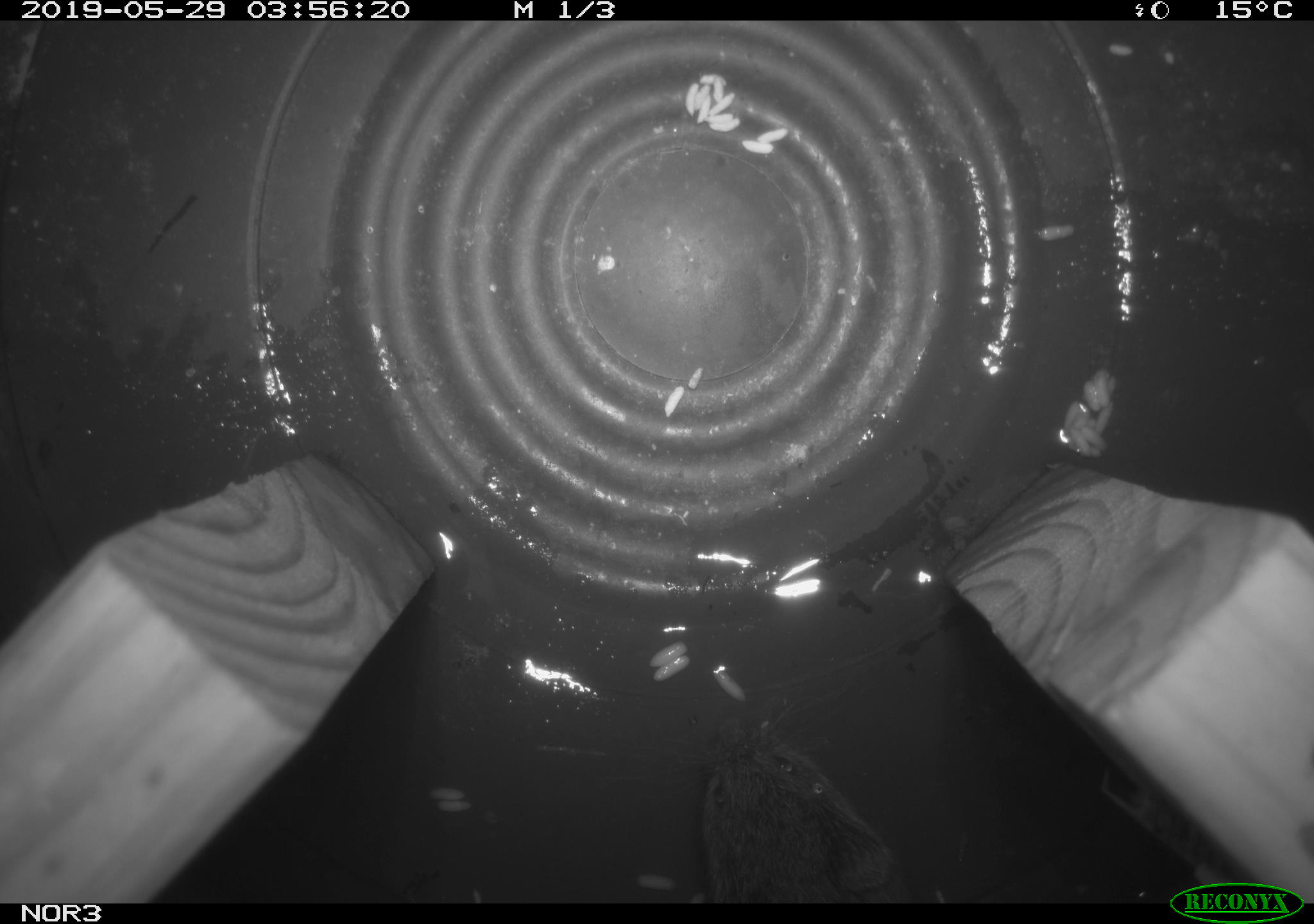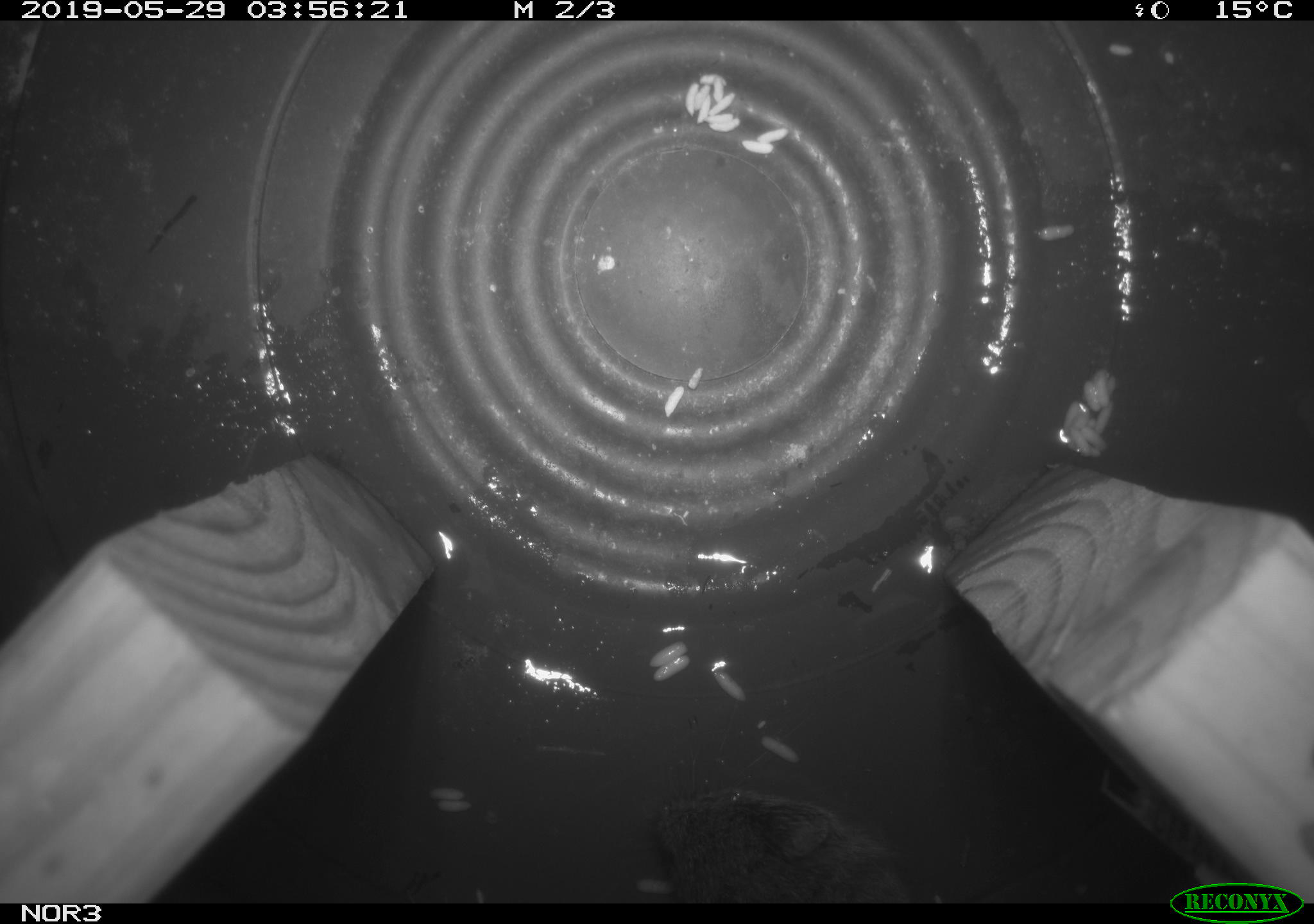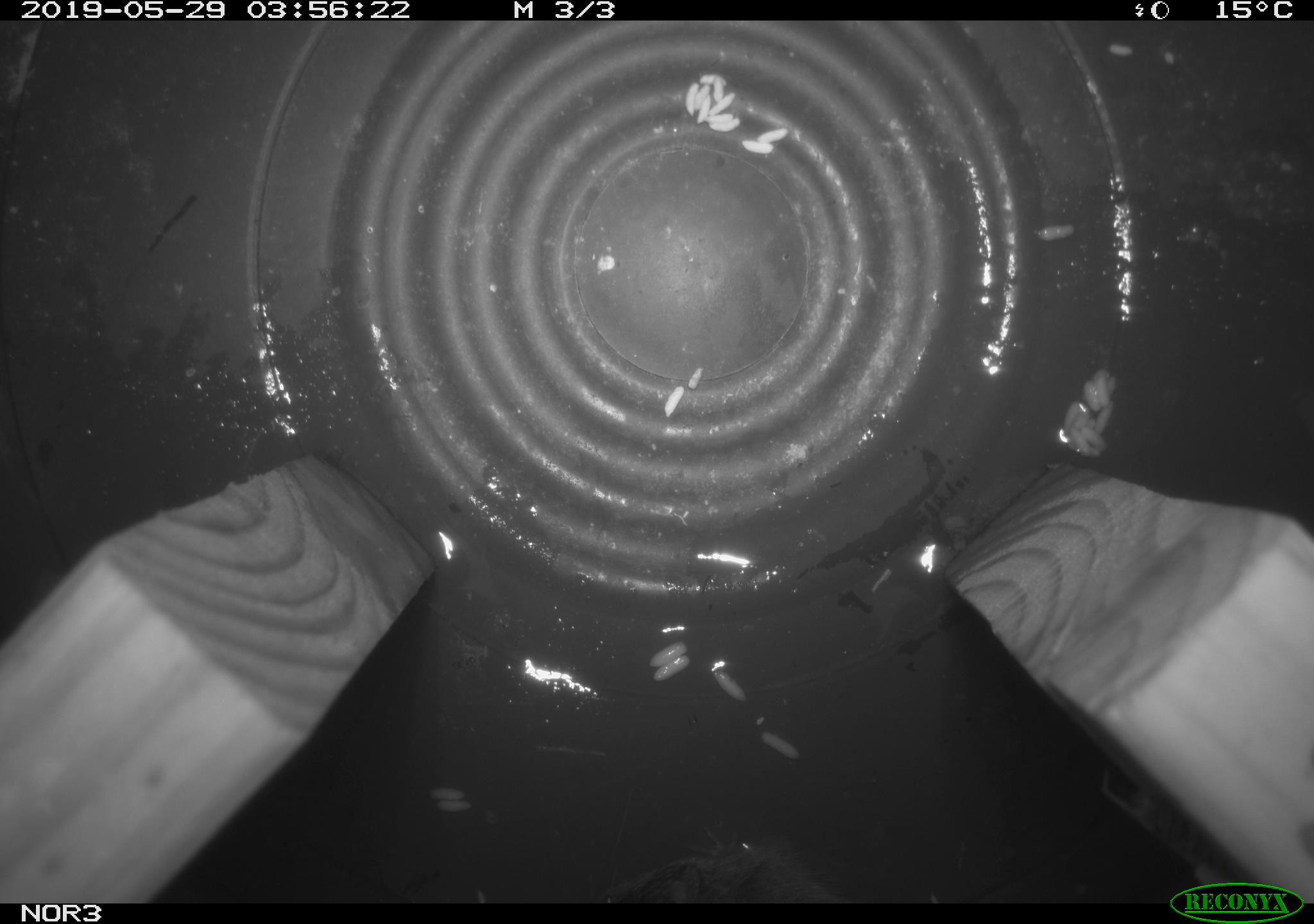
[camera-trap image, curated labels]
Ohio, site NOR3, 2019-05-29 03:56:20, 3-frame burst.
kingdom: Animalia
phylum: Chordata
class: Mammalia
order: Rodentia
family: Cricetidae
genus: Microtus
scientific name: Microtus pennsylvanicus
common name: meadow vole